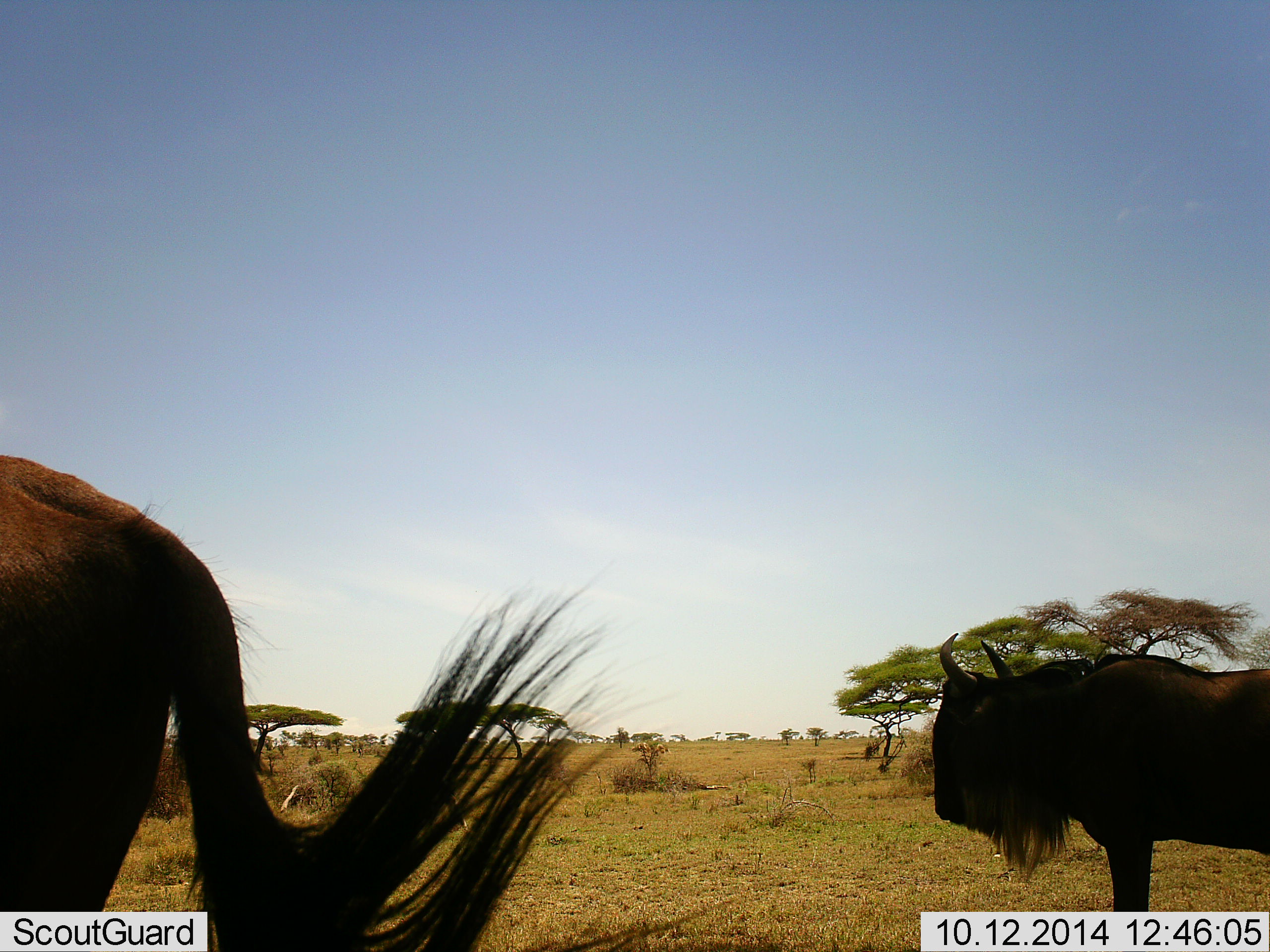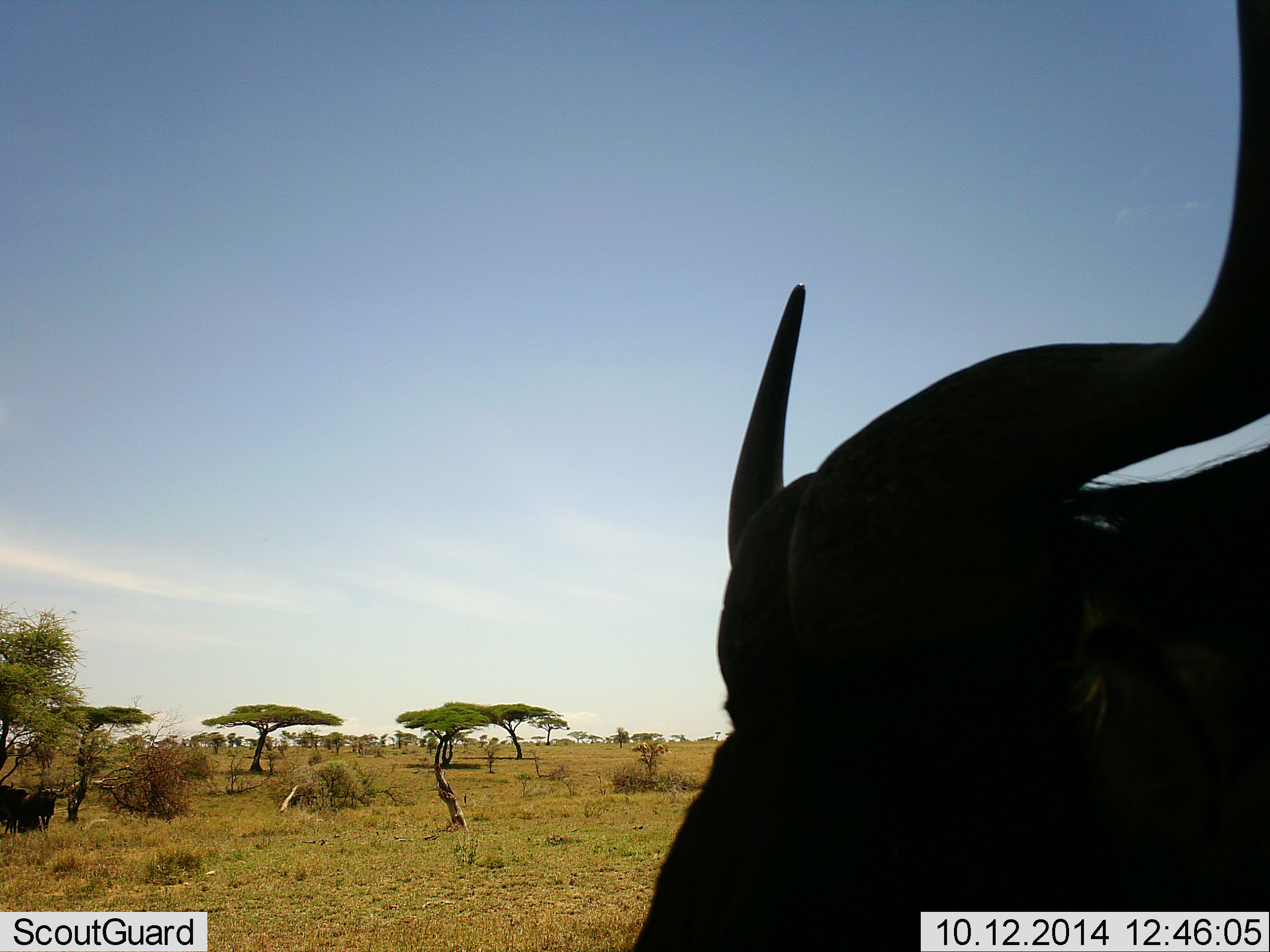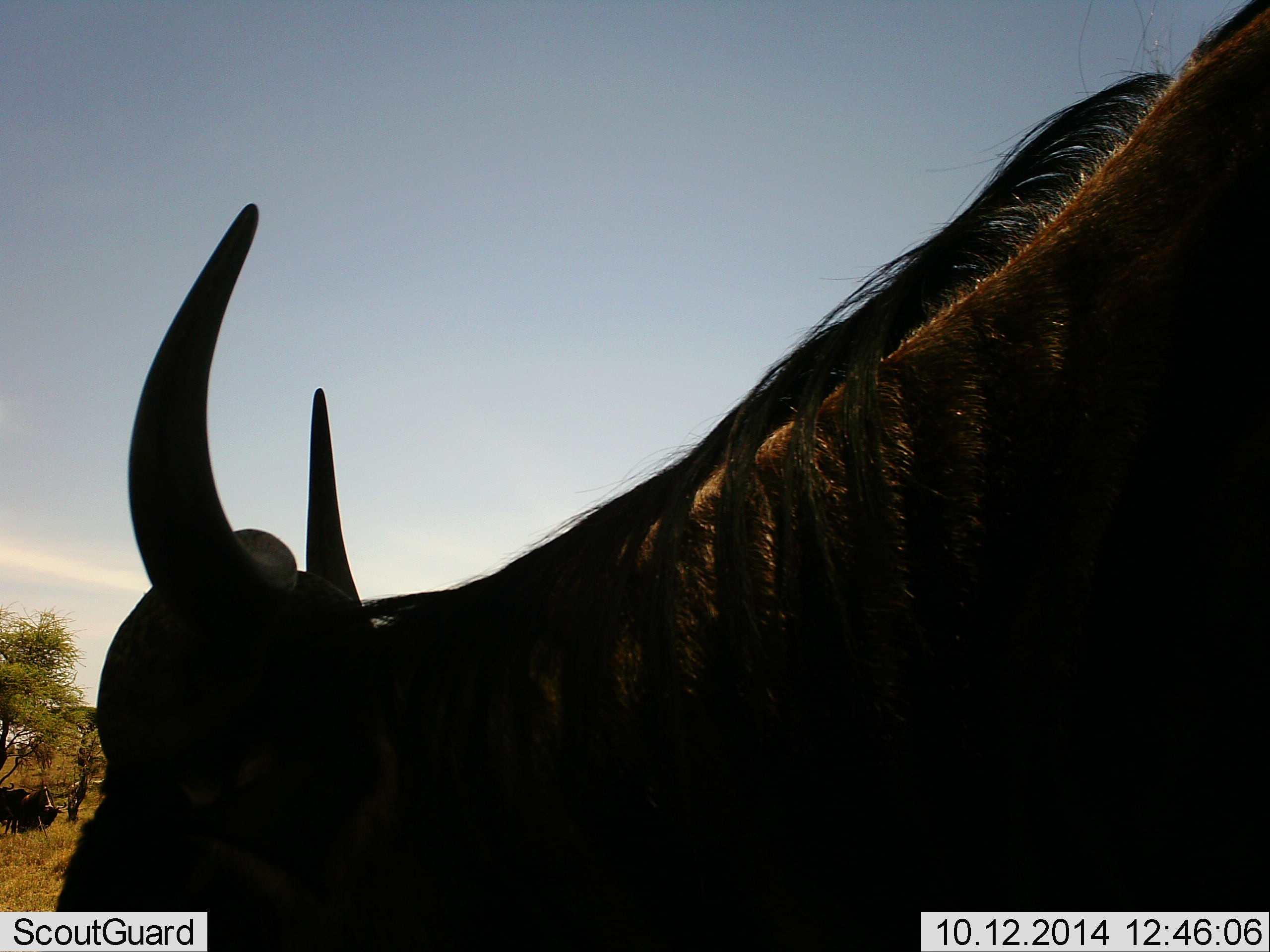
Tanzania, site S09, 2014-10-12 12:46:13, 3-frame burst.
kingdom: Animalia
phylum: Chordata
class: Mammalia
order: Artiodactyla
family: Bovidae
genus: Connochaetes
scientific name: Connochaetes taurinus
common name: blue wildebeest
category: wildebeest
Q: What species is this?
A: Wildebeest (blue wildebeest) (Connochaetes taurinus).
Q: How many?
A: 3.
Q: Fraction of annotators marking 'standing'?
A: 40%.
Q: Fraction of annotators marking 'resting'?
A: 10%.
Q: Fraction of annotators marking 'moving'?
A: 80%.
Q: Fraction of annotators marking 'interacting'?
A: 0%.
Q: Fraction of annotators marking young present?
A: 0%.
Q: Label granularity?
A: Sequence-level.